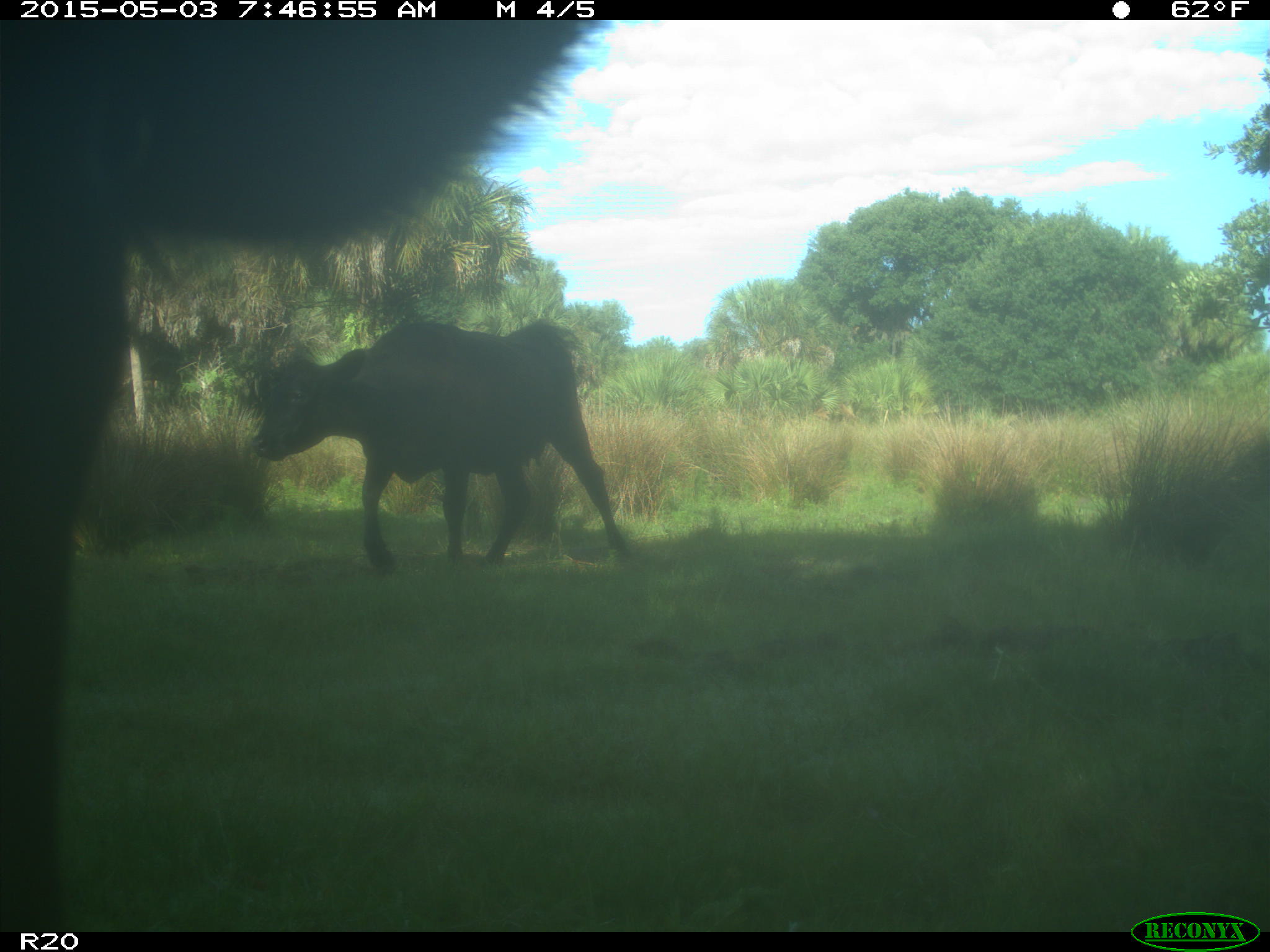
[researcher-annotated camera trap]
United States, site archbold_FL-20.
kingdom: Animalia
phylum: Chordata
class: Mammalia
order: Artiodactyla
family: Bovidae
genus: Bos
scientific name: Bos taurus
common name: domestic cow